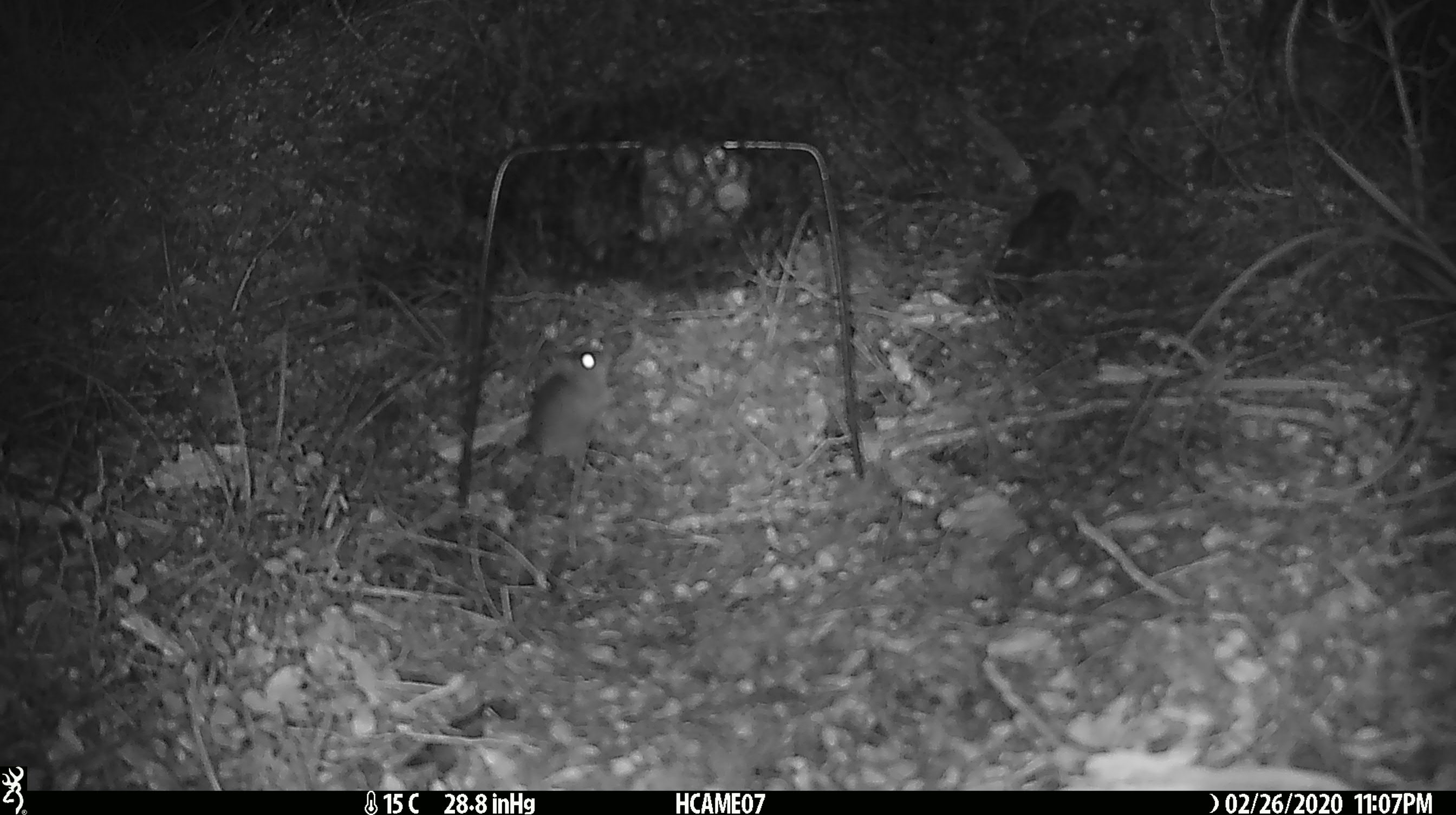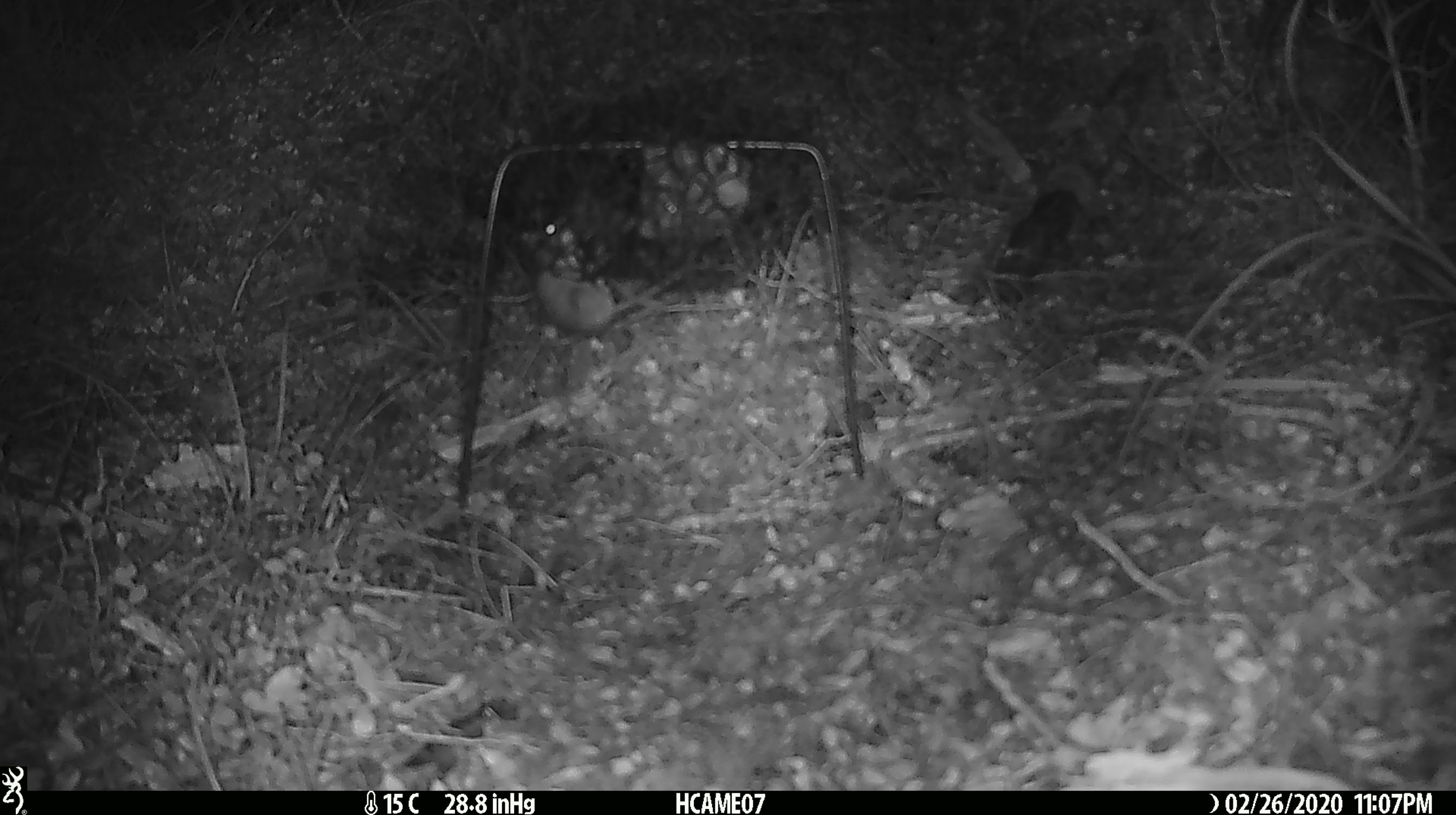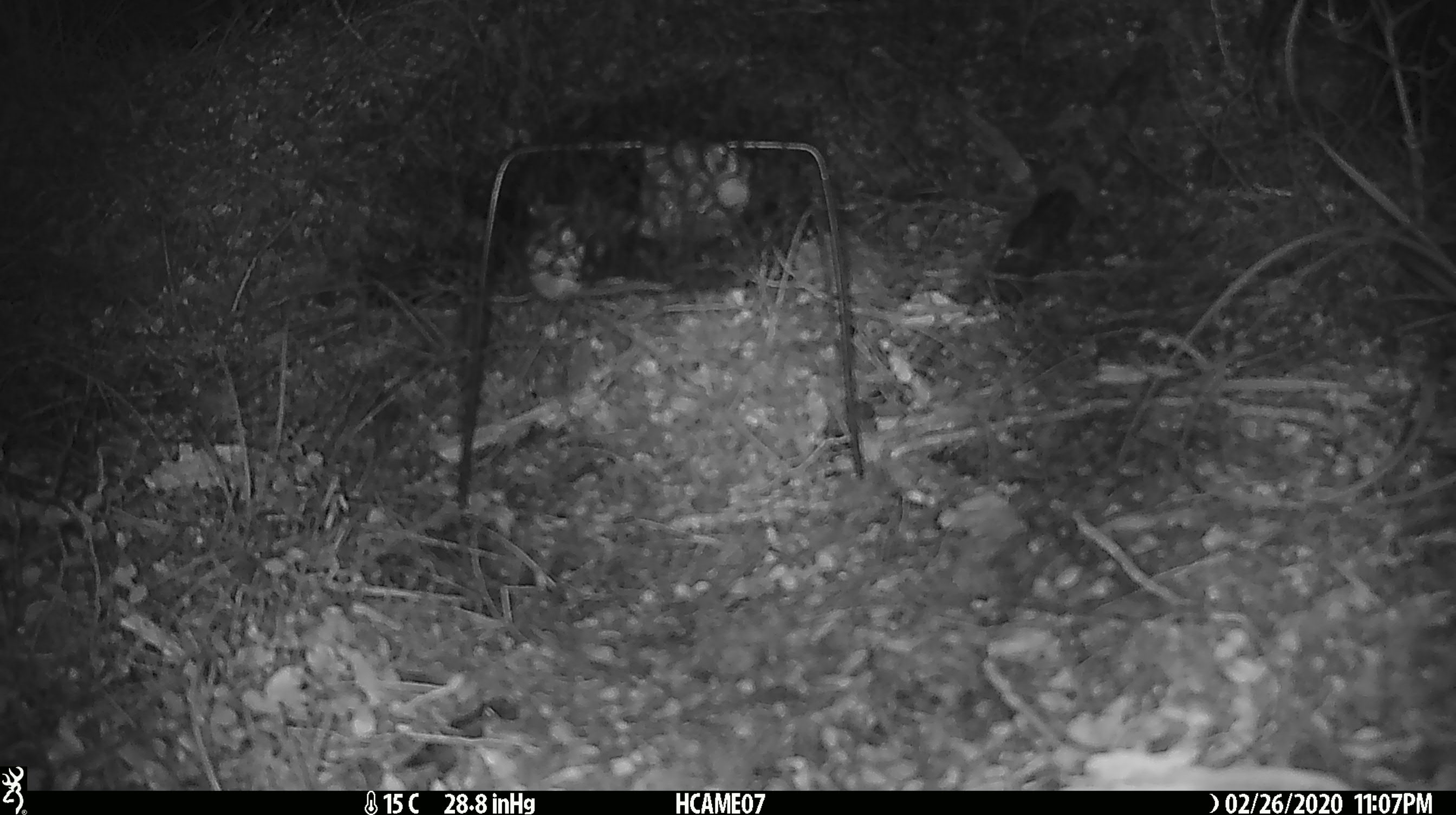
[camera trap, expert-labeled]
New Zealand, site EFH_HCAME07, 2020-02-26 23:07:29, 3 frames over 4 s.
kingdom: Animalia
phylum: Chordata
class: Mammalia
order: Rodentia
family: Muridae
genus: Mus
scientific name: Mus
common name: mouse